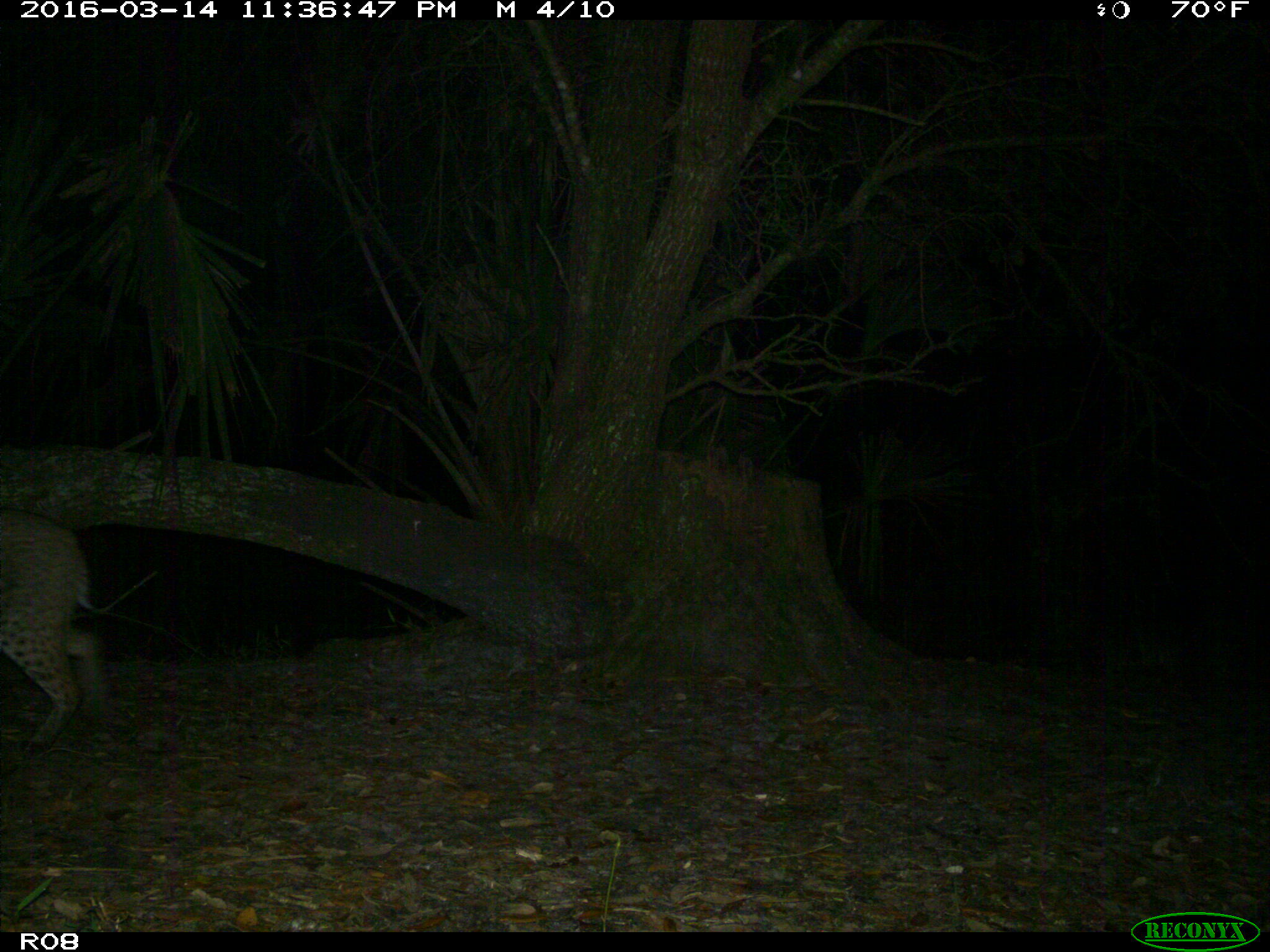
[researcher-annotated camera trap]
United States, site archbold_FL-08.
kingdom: Animalia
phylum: Chordata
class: Mammalia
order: Carnivora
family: Felidae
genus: Lynx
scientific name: Lynx rufus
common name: bobcat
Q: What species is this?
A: Lynx rufus (bobcat).